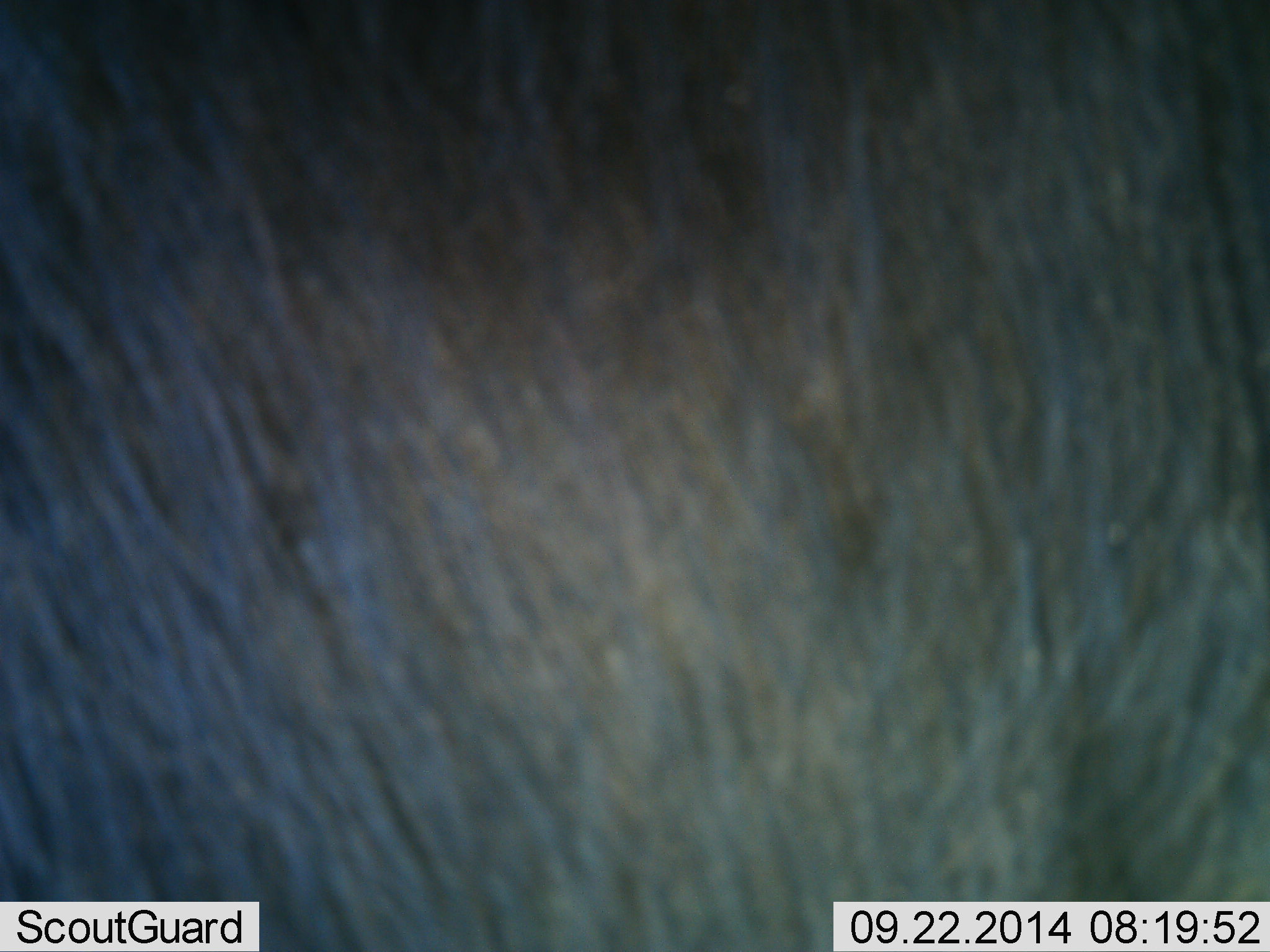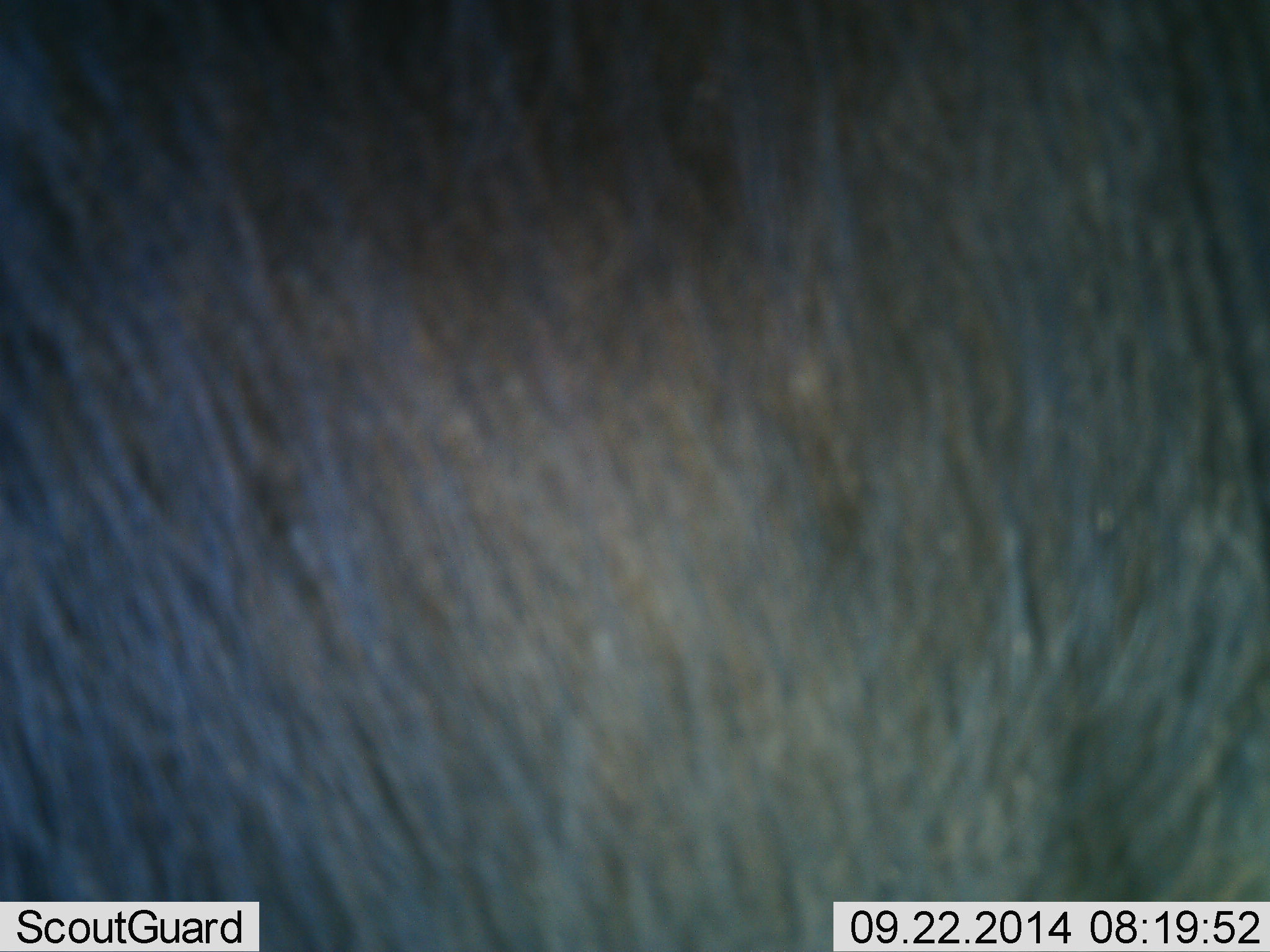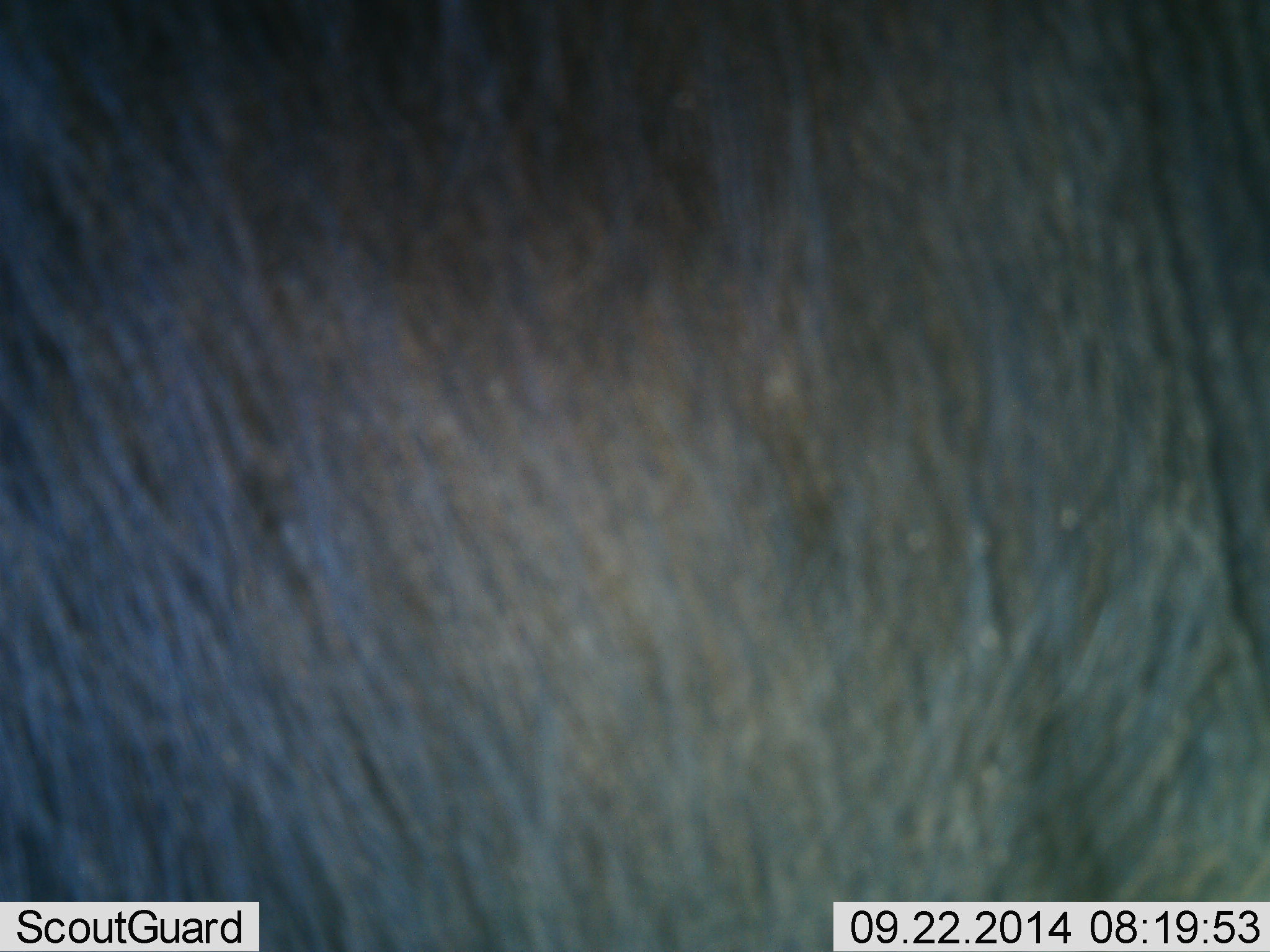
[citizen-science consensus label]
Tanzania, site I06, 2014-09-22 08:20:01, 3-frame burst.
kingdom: Animalia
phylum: Chordata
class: Mammalia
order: Artiodactyla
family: Bovidae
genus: Connochaetes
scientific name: Connochaetes taurinus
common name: blue wildebeest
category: wildebeest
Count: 1.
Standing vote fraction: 90%.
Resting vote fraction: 0%.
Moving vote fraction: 10%.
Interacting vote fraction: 0%.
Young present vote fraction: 0%.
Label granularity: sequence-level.